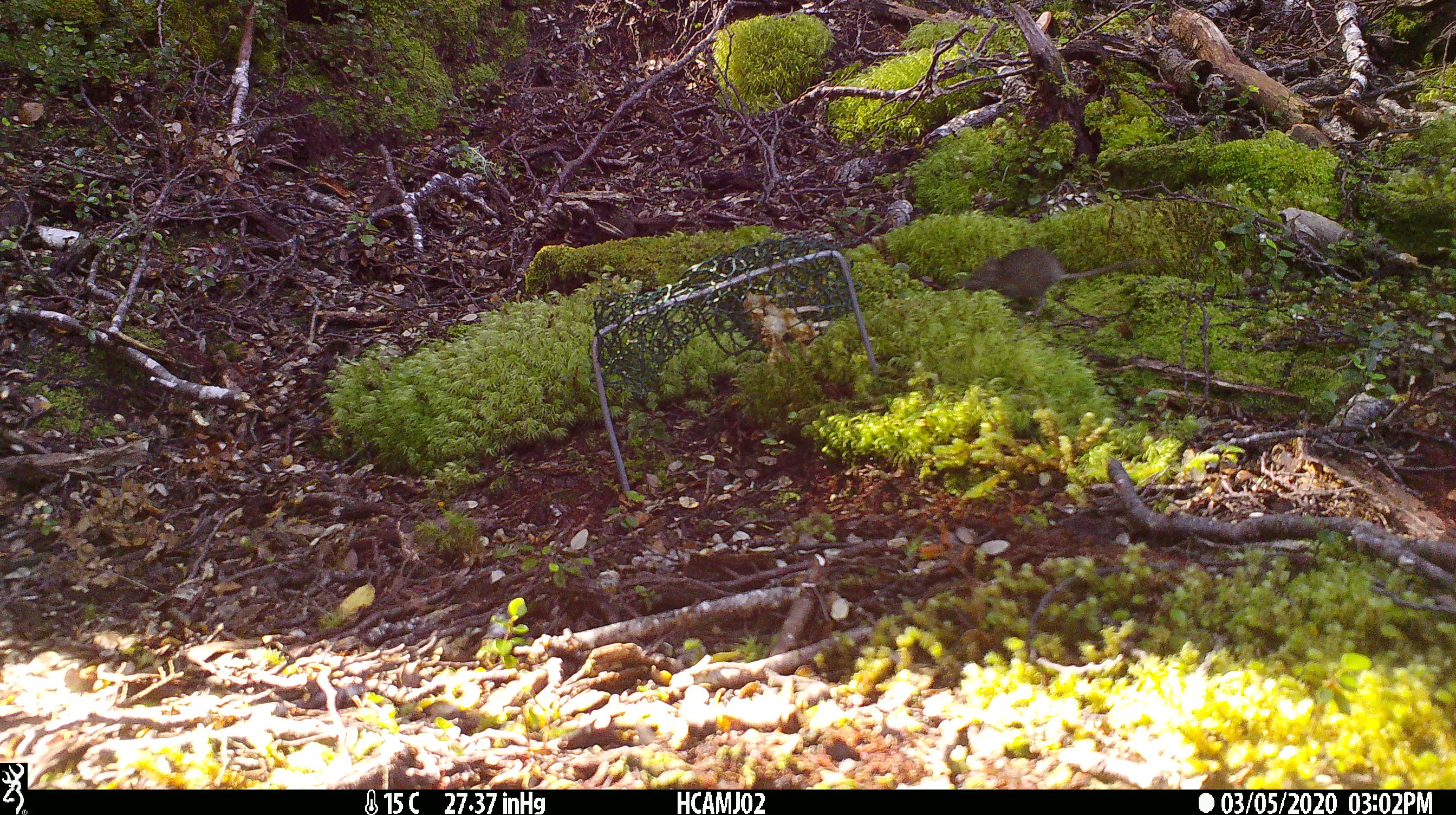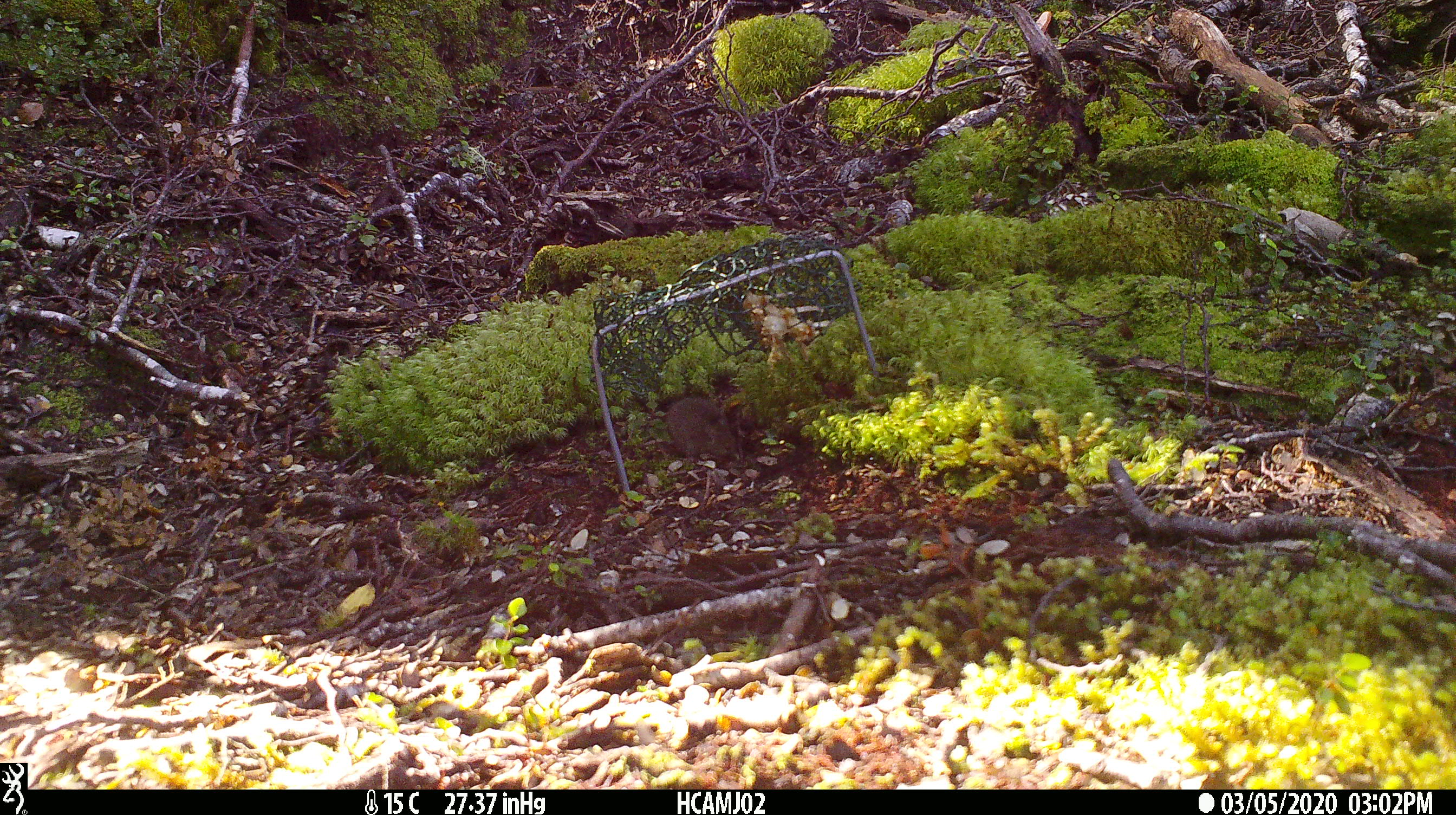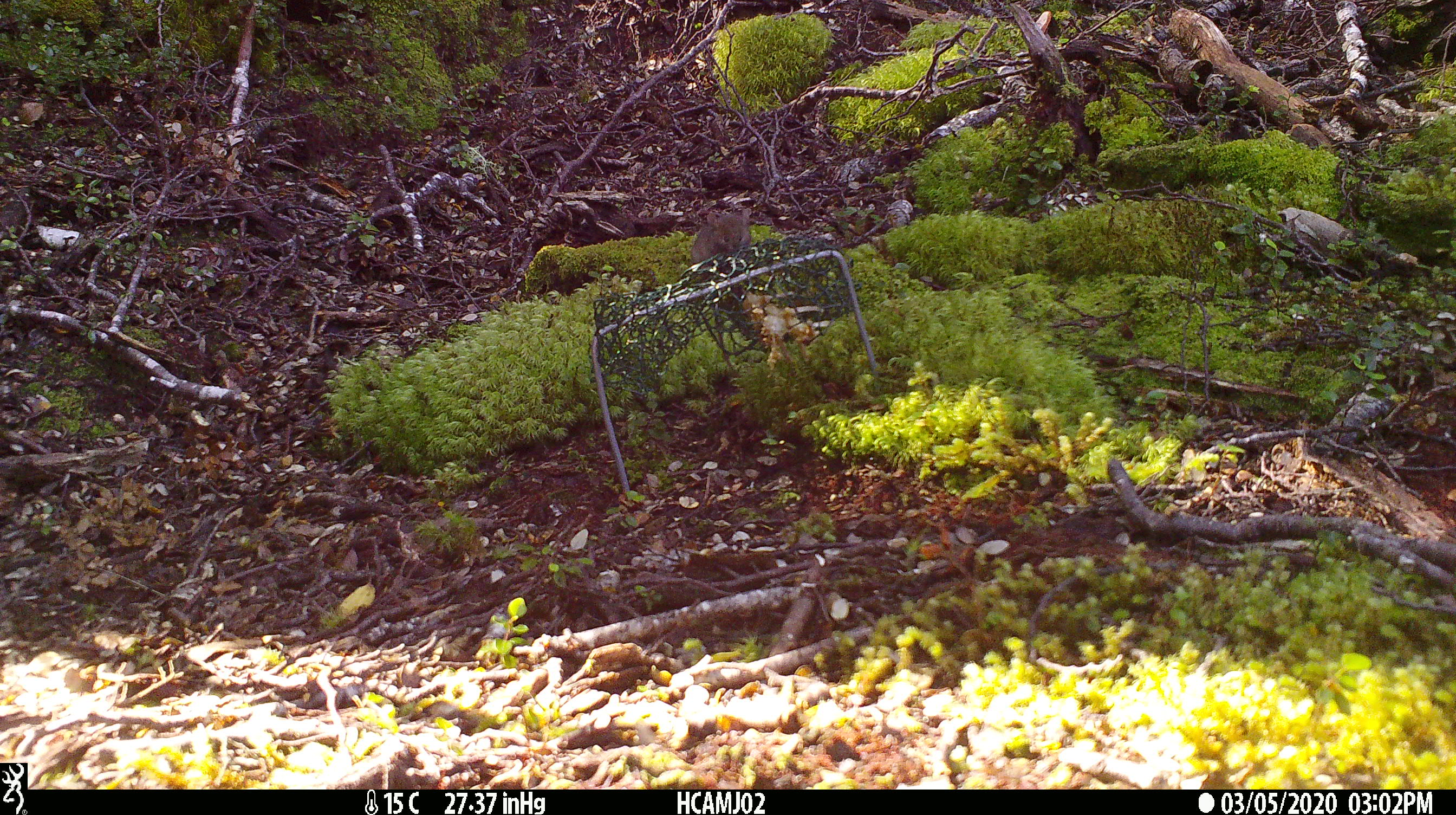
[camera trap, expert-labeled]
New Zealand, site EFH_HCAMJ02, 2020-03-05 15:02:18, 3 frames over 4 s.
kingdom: Animalia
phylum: Chordata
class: Mammalia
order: Rodentia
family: Muridae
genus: Mus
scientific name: Mus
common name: mouse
Mouse (Mus).